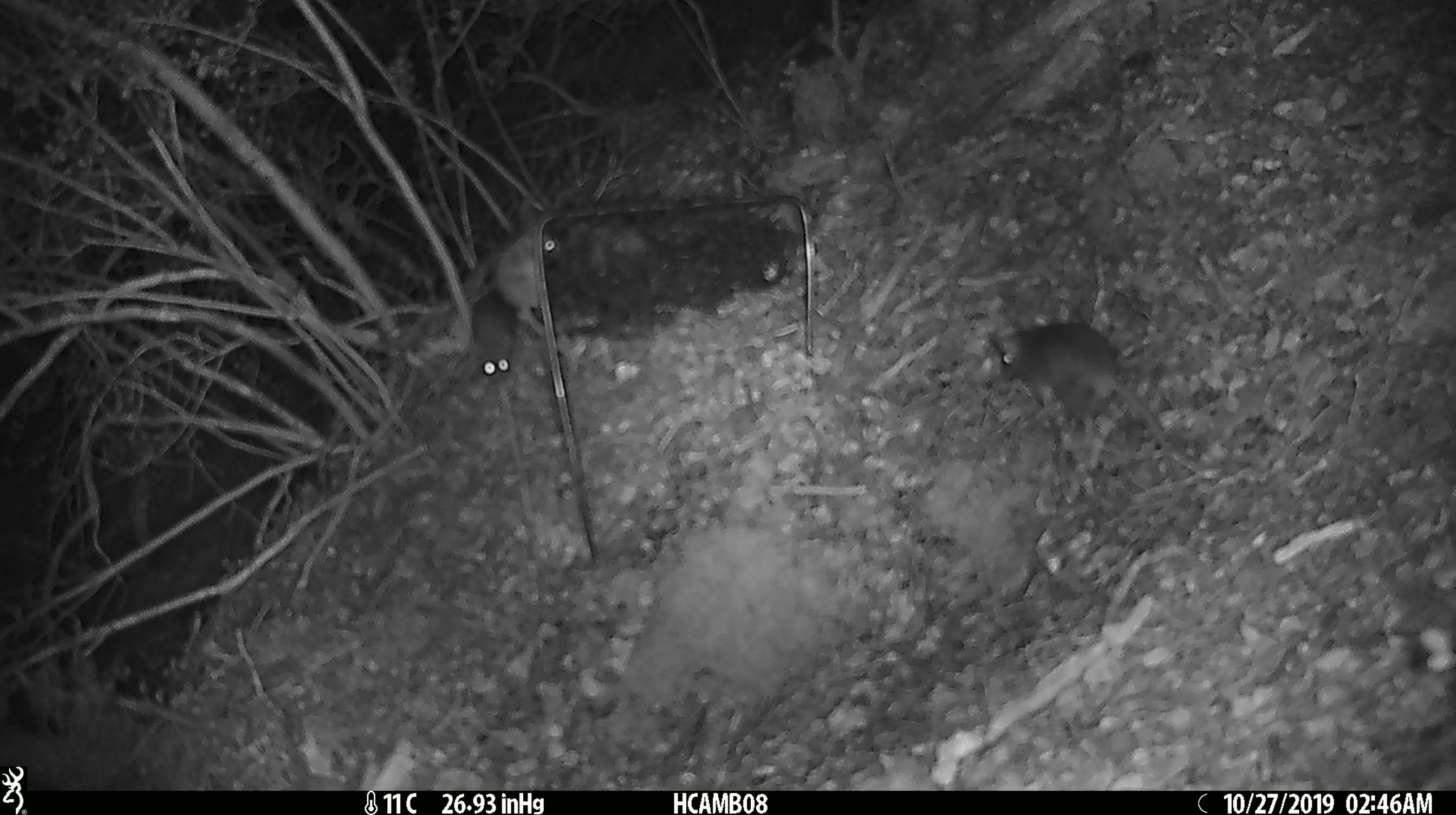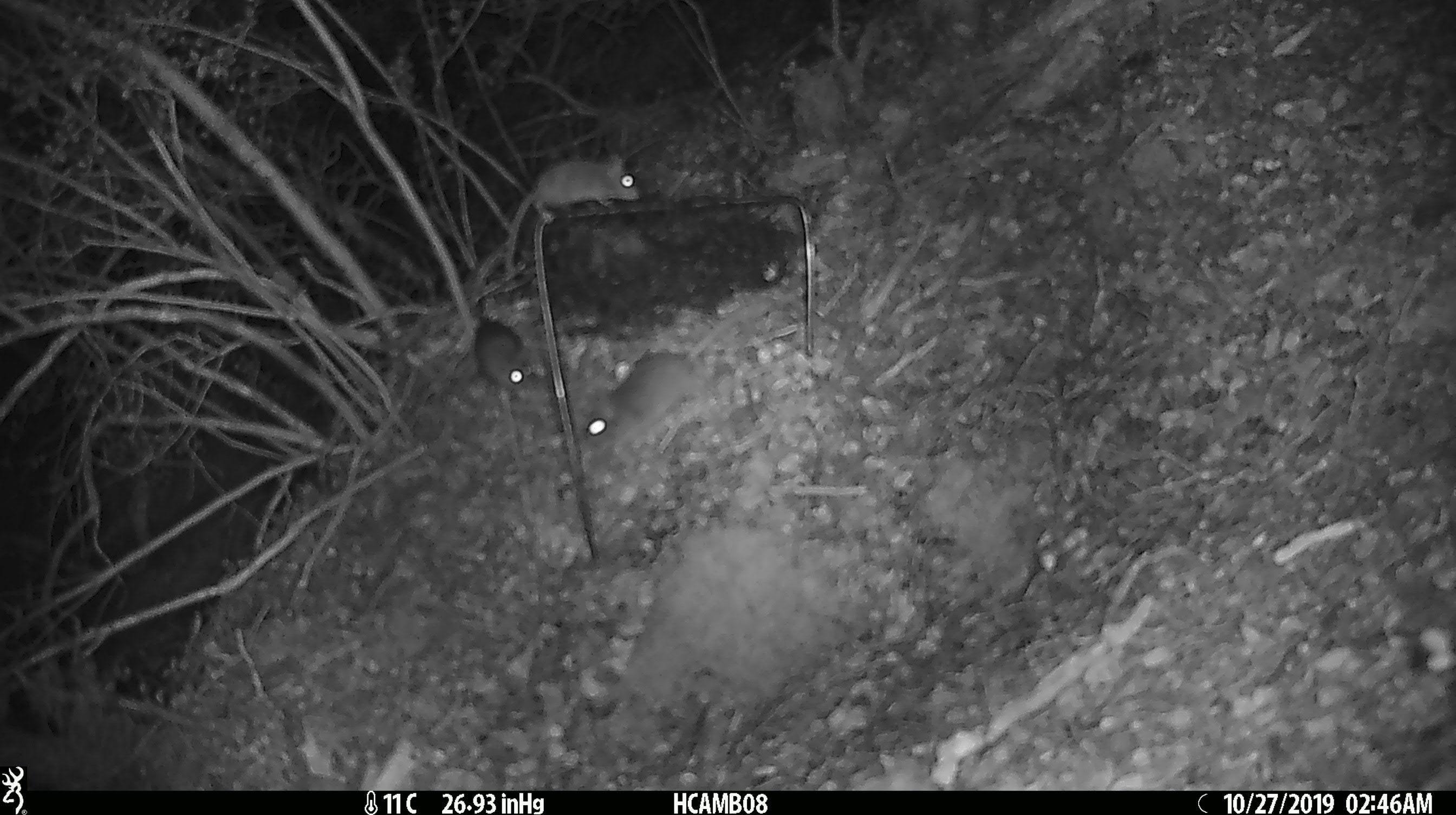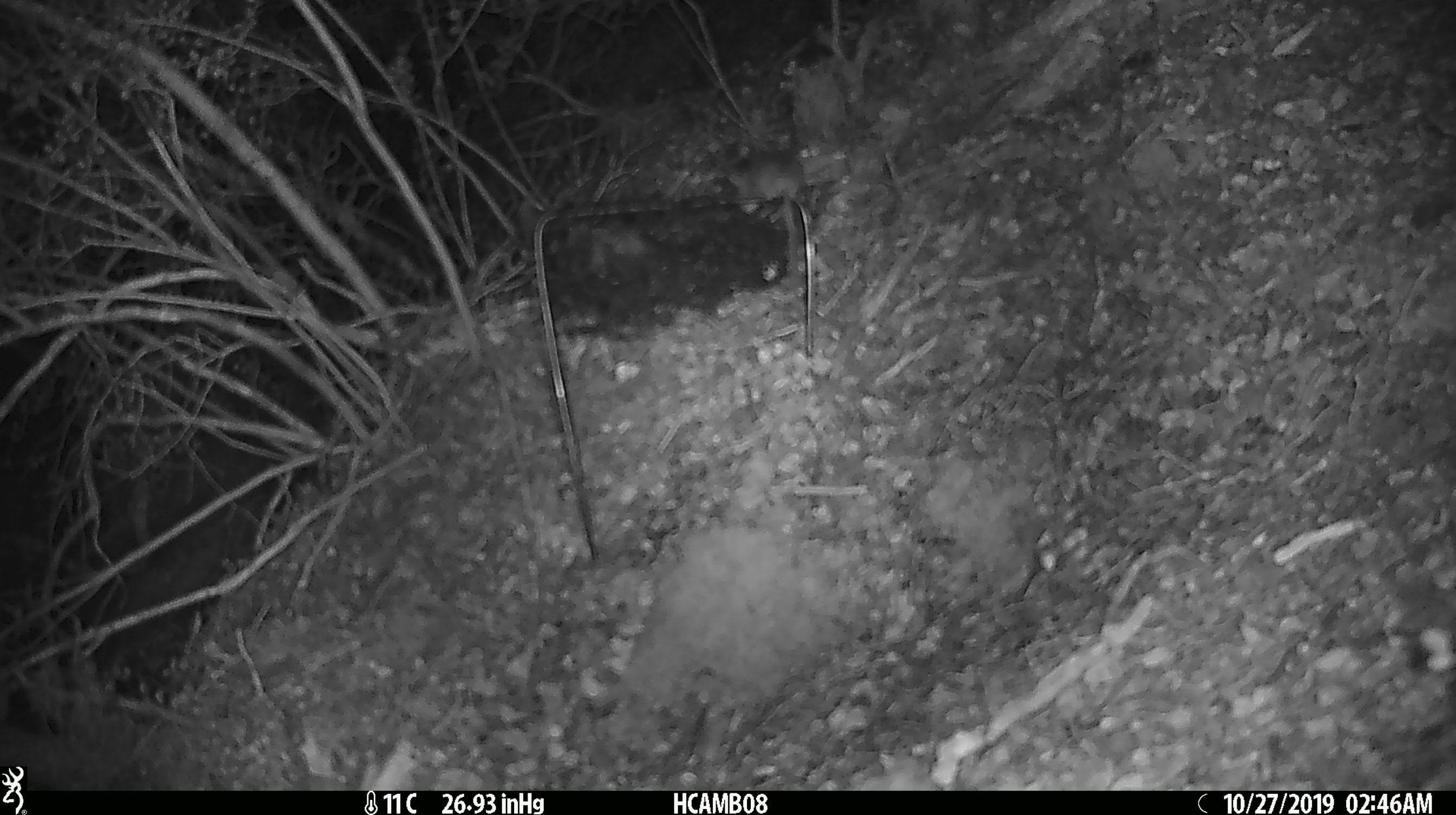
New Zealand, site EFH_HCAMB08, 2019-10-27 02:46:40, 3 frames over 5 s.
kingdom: Animalia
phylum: Chordata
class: Mammalia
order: Rodentia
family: Muridae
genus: Mus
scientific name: Mus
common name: mouse